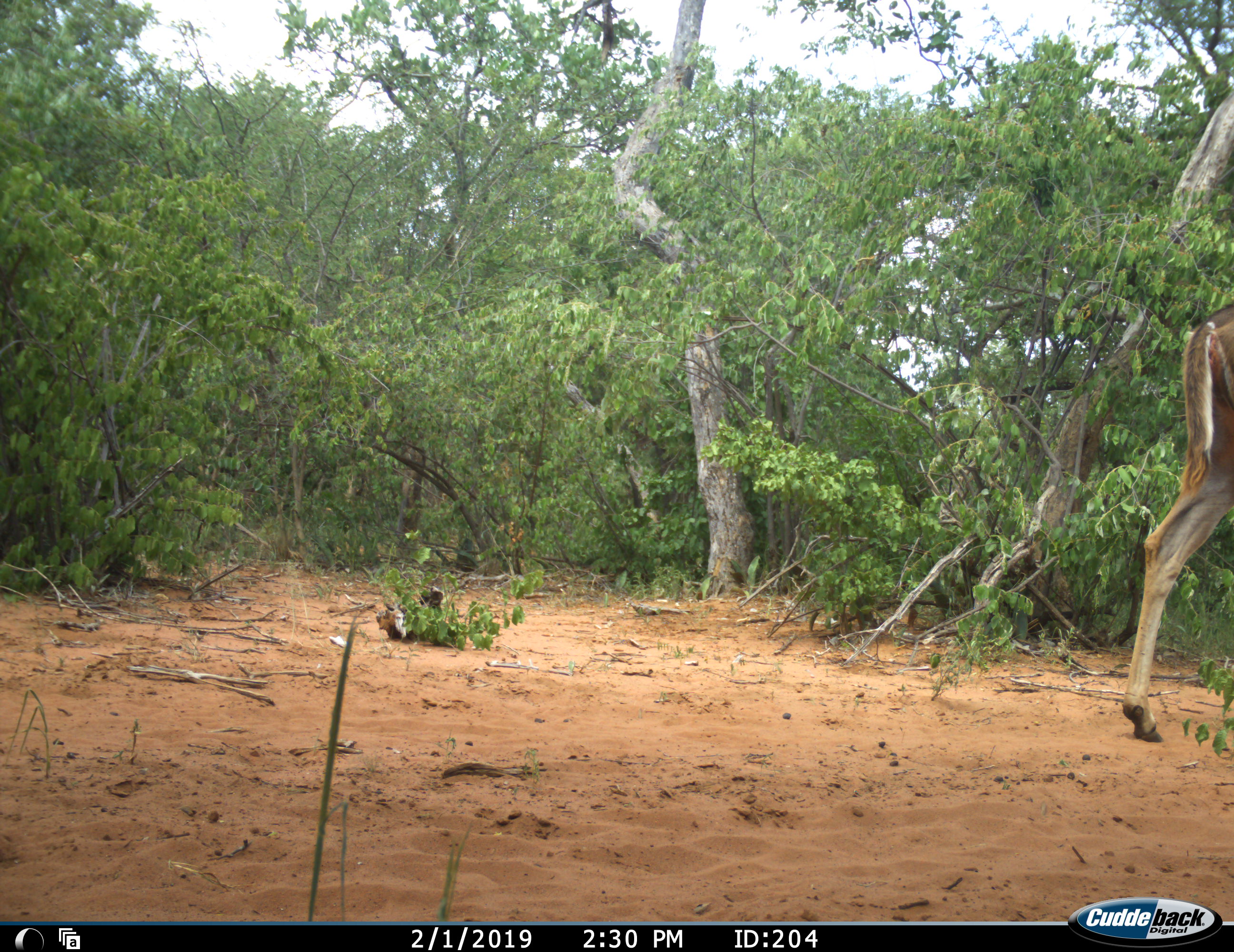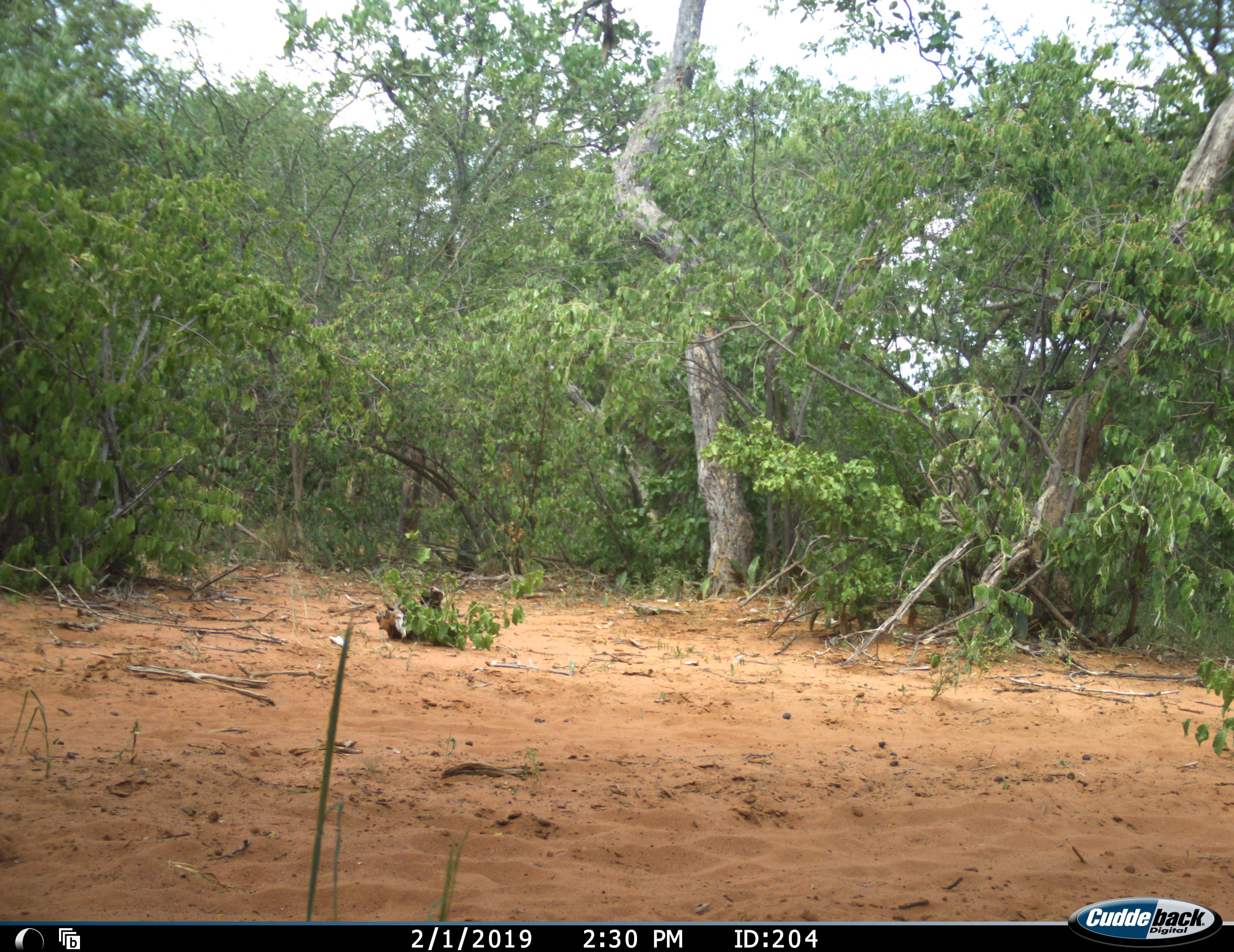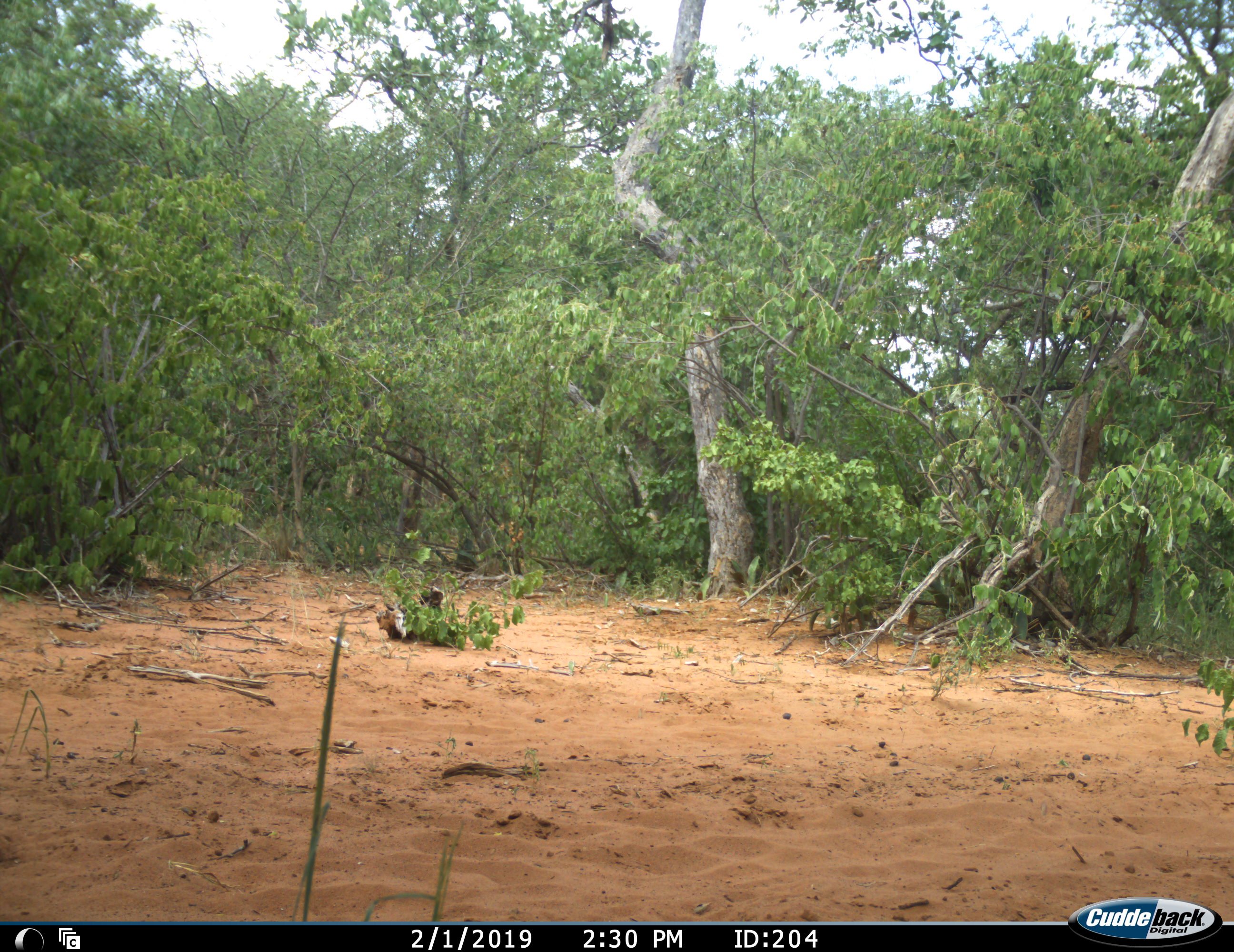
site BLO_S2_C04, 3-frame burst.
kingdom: Animalia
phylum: Chordata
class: Mammalia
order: Artiodactyla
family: Bovidae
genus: Tragelaphus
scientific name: Tragelaphus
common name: kudu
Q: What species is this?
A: Kudu (Tragelaphus).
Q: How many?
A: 1.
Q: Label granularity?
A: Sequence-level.